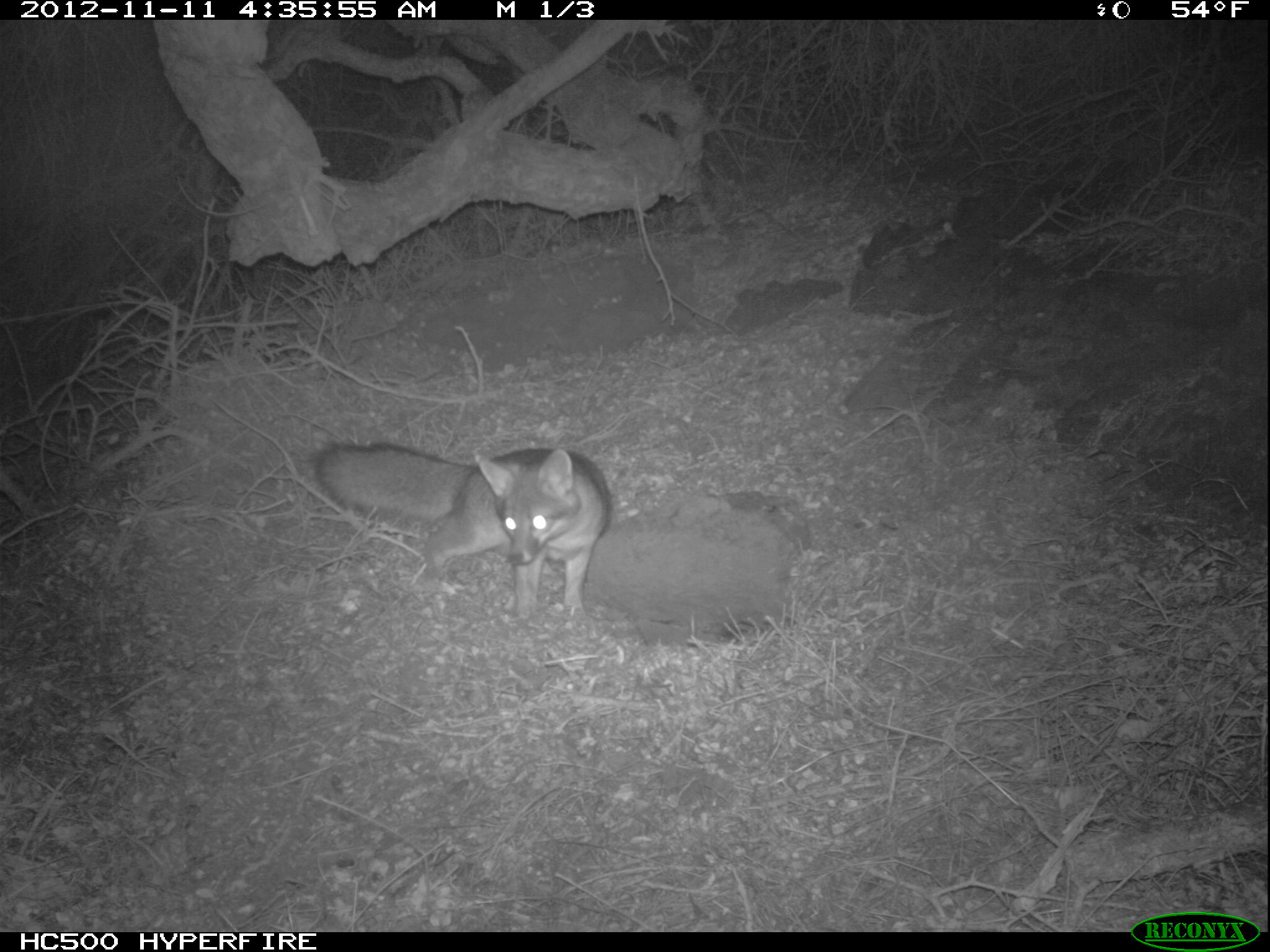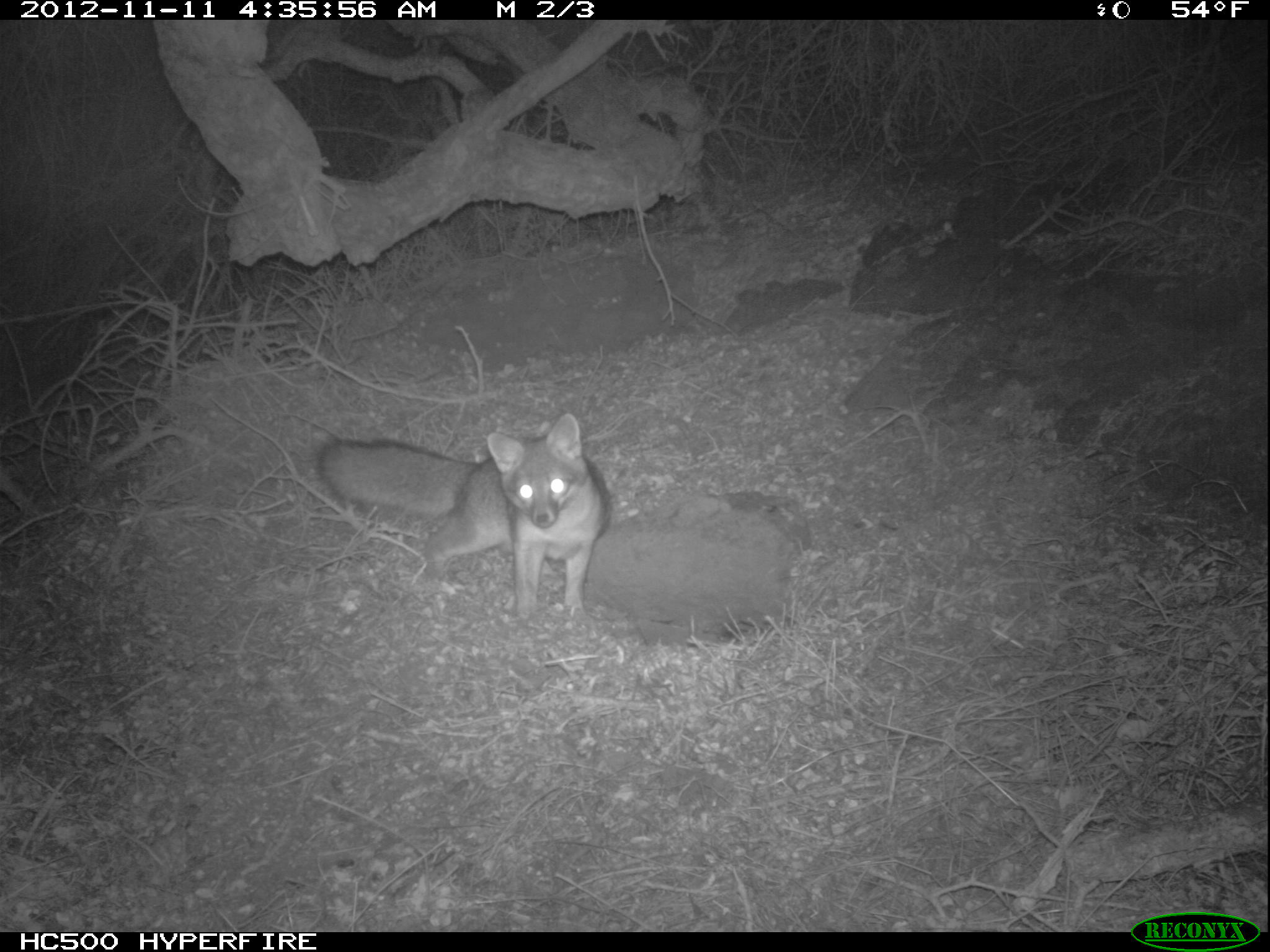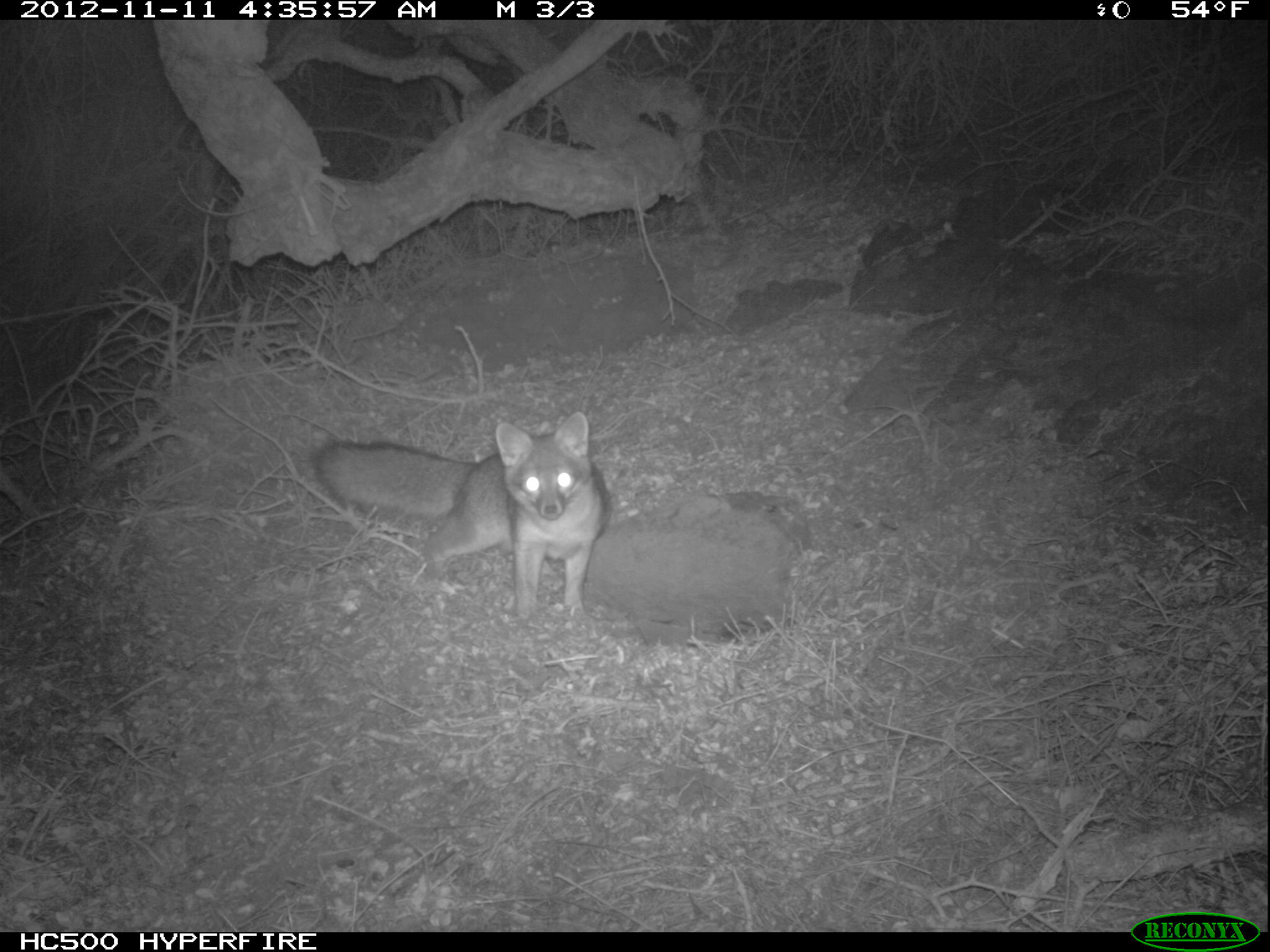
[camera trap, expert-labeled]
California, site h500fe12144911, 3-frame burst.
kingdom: Animalia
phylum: Chordata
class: Mammalia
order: Carnivora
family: Canidae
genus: Urocyon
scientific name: Urocyon littoralis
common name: island fox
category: fox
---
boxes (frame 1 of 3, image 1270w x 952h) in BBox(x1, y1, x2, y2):
fox: BBox(314, 442, 610, 627)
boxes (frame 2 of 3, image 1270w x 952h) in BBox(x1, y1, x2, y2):
fox: BBox(314, 412, 613, 618)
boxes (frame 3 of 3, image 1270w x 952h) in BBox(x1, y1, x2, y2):
fox: BBox(314, 412, 610, 618)